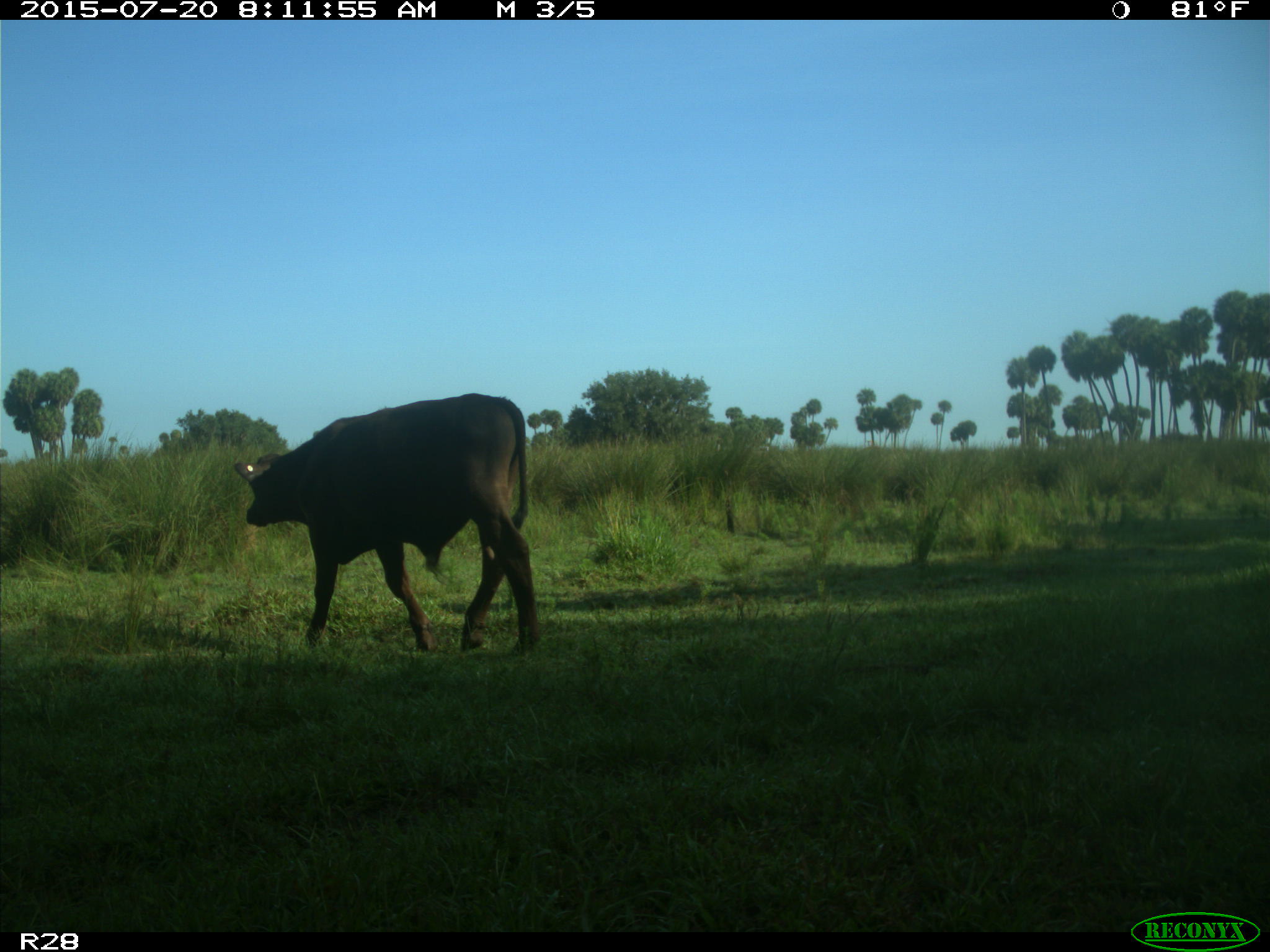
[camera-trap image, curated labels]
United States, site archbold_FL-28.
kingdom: Animalia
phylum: Chordata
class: Mammalia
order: Artiodactyla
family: Bovidae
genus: Bos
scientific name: Bos taurus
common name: domestic cow